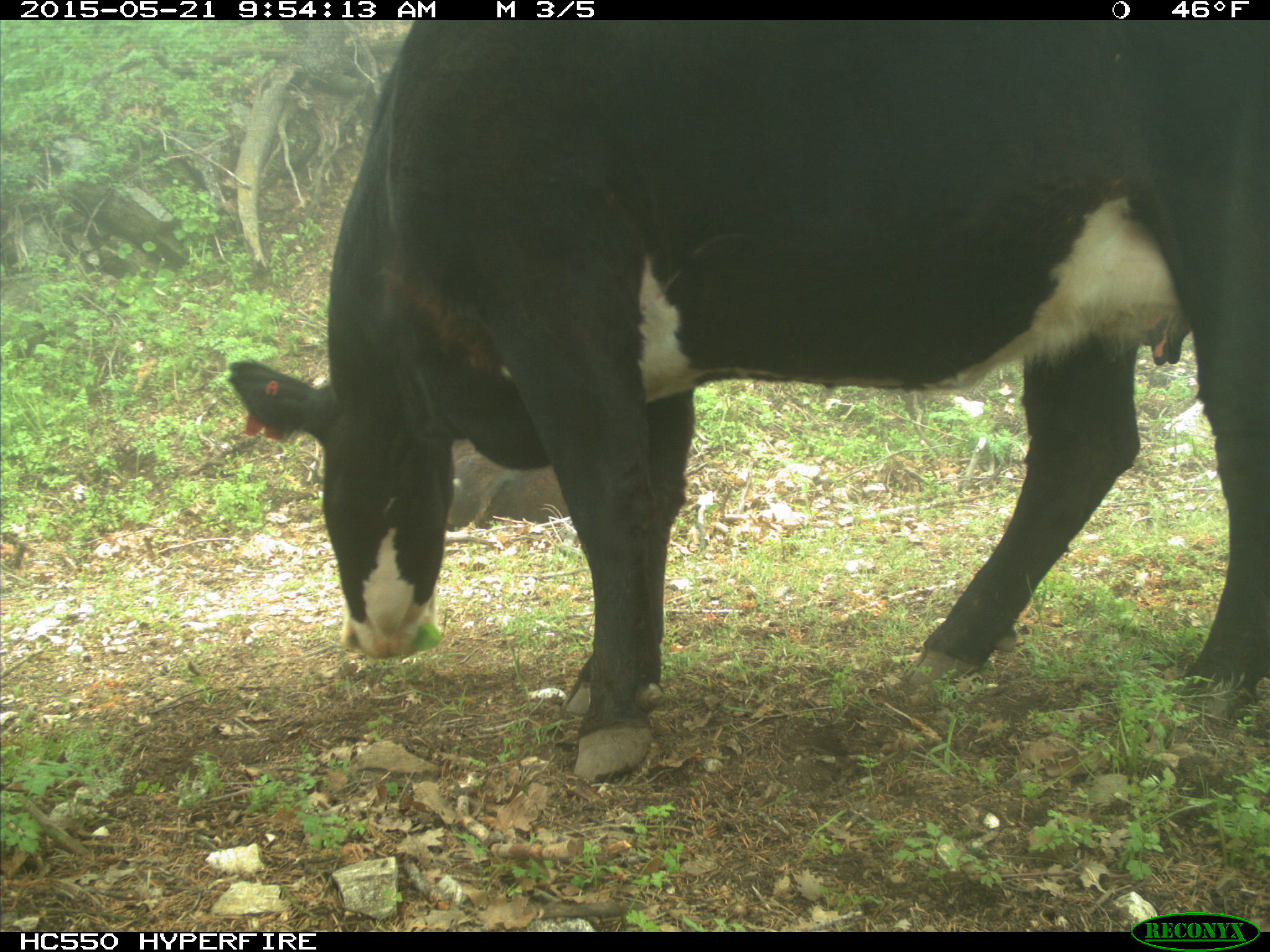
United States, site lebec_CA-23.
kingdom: Animalia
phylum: Chordata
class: Mammalia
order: Artiodactyla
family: Bovidae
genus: Bos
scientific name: Bos taurus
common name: domestic cow